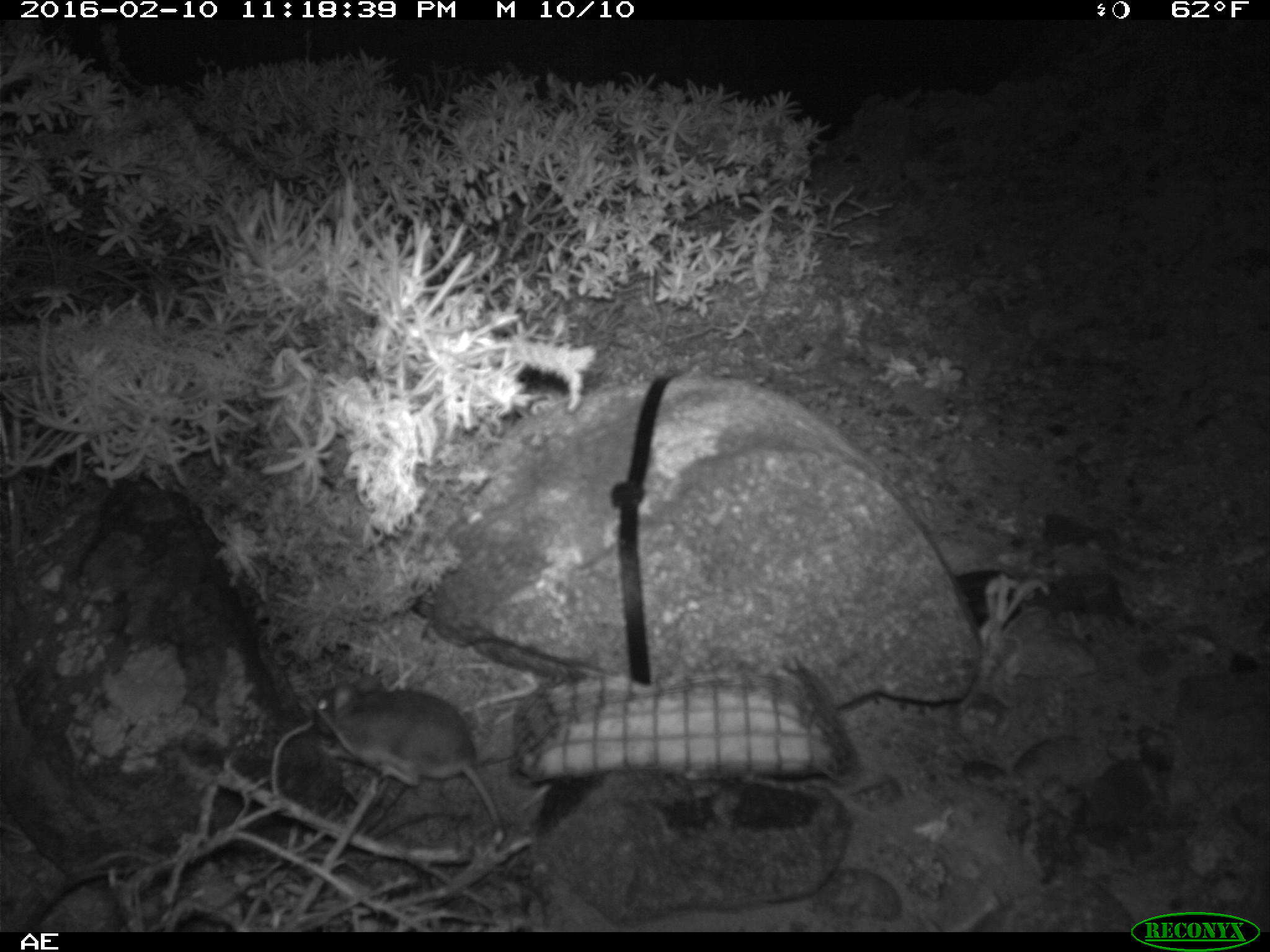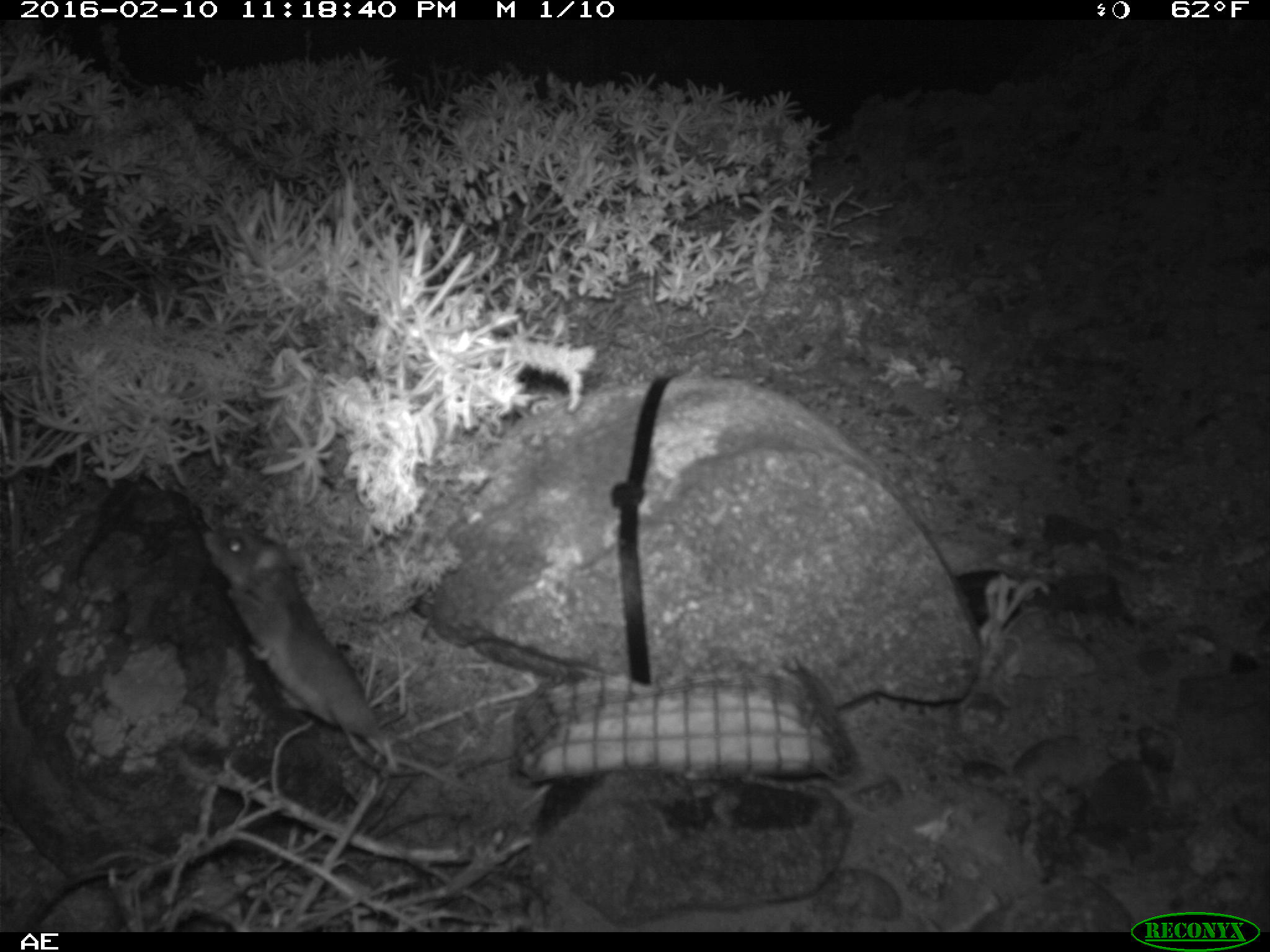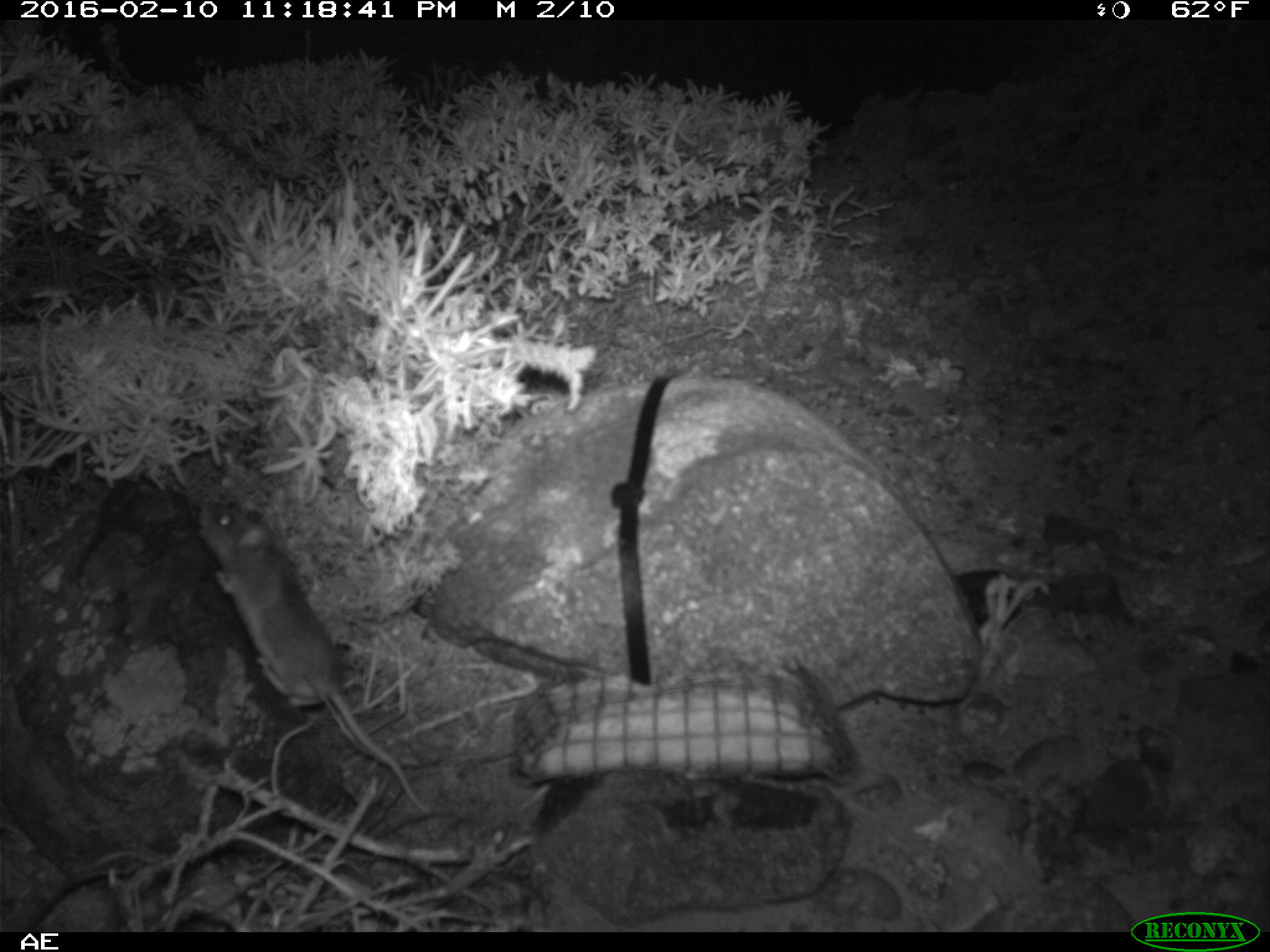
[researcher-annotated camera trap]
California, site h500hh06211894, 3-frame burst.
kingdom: Animalia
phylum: Chordata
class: Mammalia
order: Rodentia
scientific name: Rodentia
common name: rodent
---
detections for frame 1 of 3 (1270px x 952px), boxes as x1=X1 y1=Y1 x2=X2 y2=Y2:
rodent: x1=314 y1=671 x2=506 y2=840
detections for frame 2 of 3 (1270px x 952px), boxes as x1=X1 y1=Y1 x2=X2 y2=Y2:
rodent: x1=202 y1=528 x2=398 y2=773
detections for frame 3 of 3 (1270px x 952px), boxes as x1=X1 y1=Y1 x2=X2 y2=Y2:
rodent: x1=197 y1=503 x2=429 y2=813